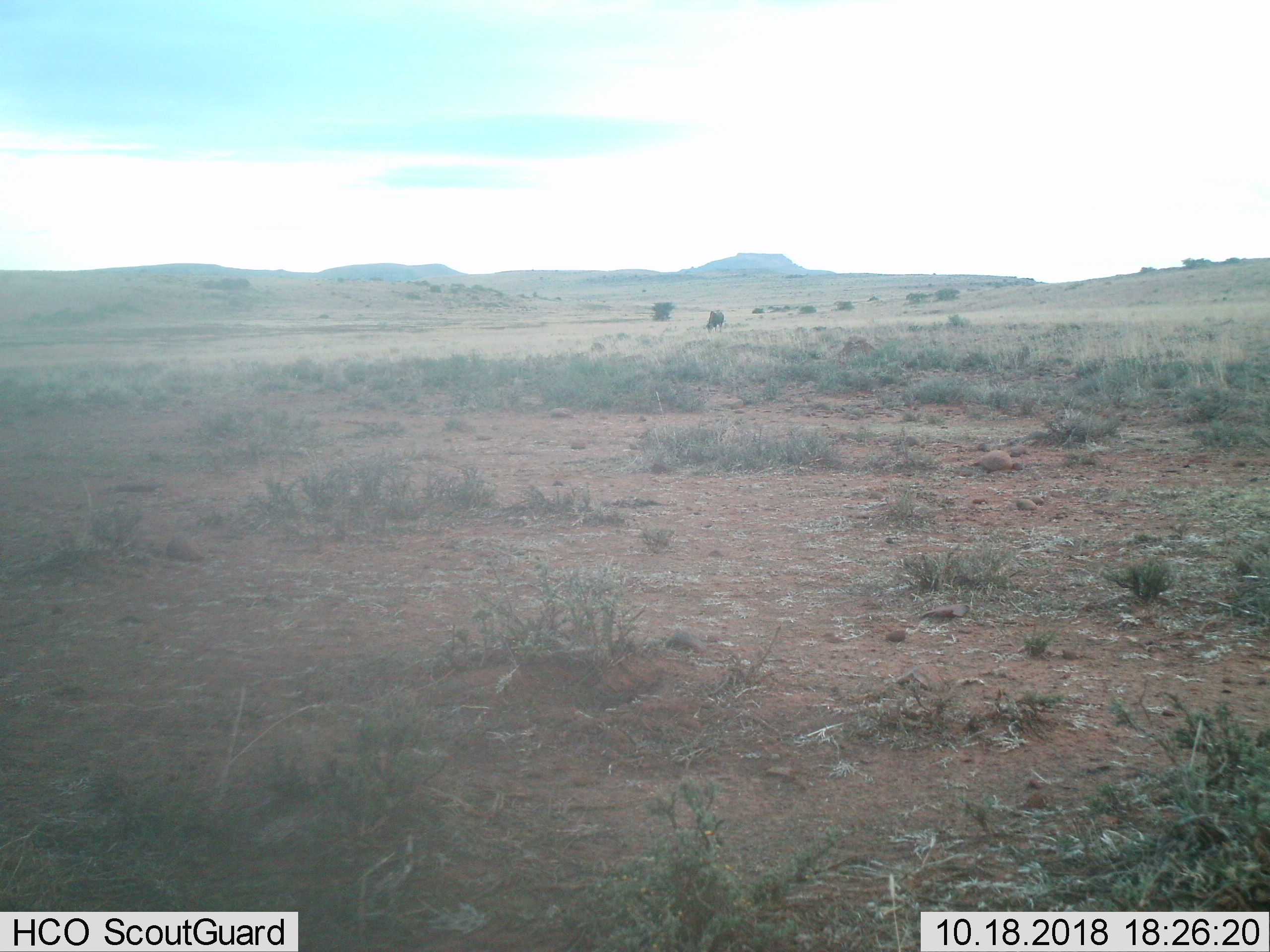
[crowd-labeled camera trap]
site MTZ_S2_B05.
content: unidentified animal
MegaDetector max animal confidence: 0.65